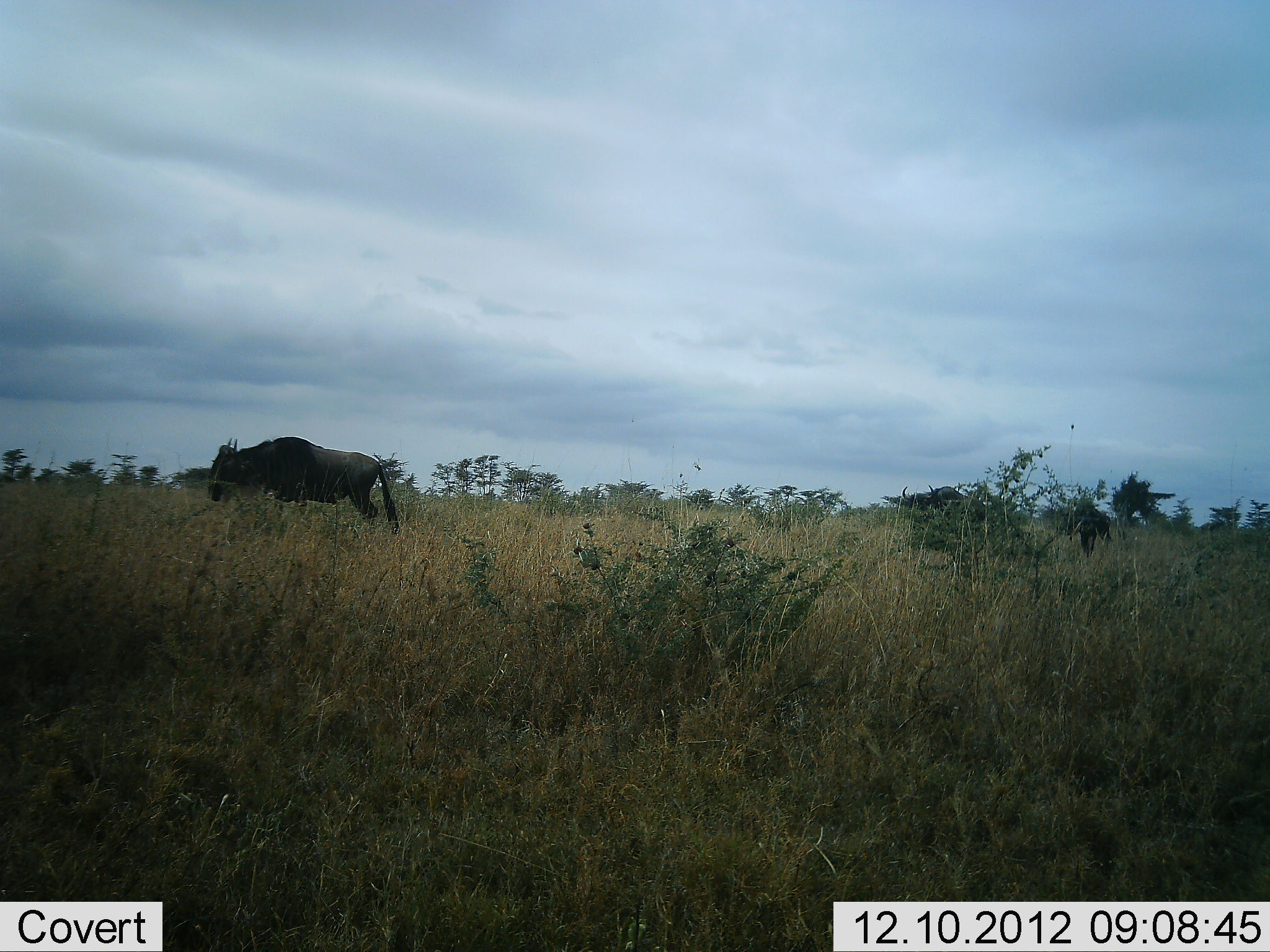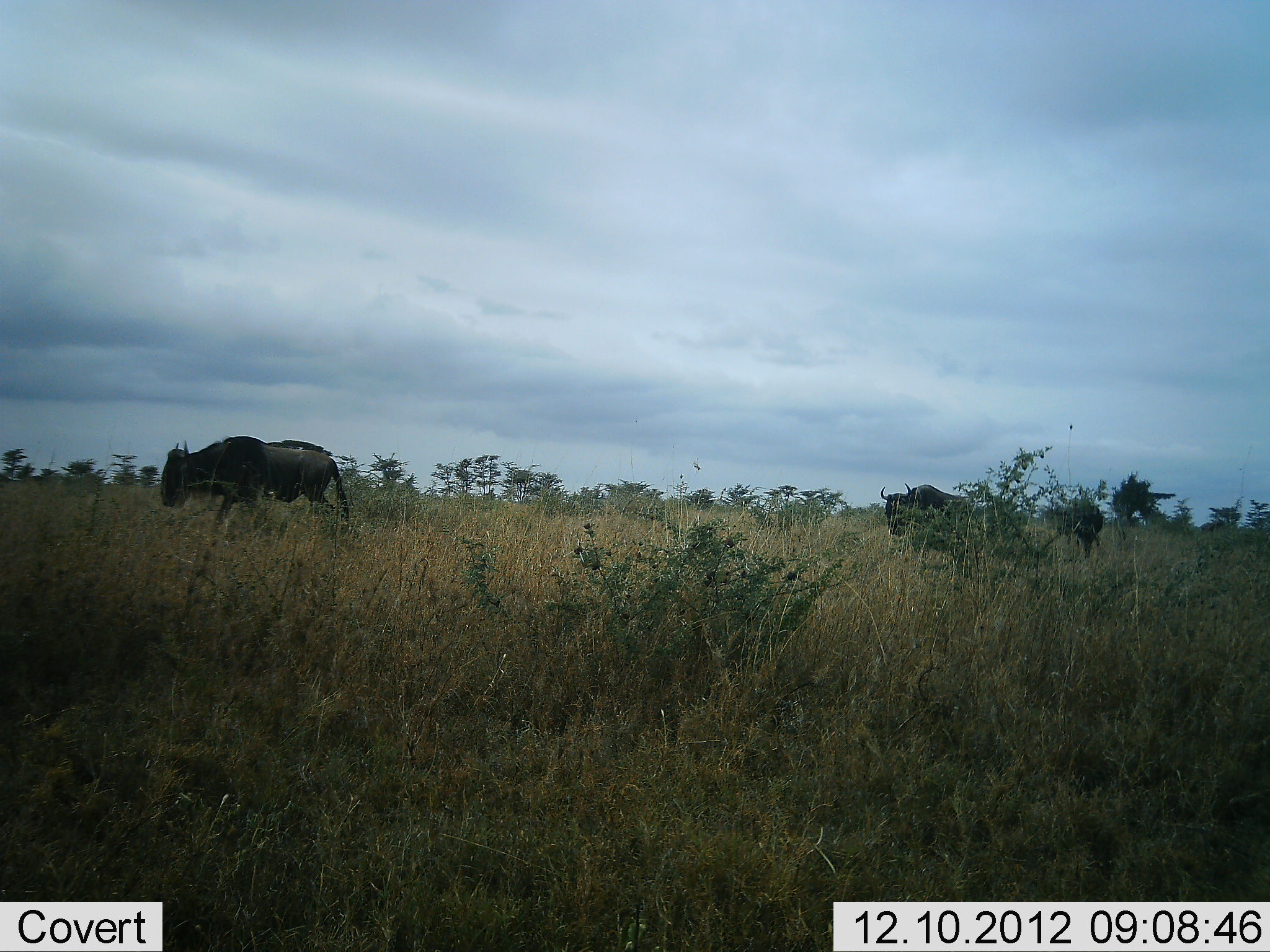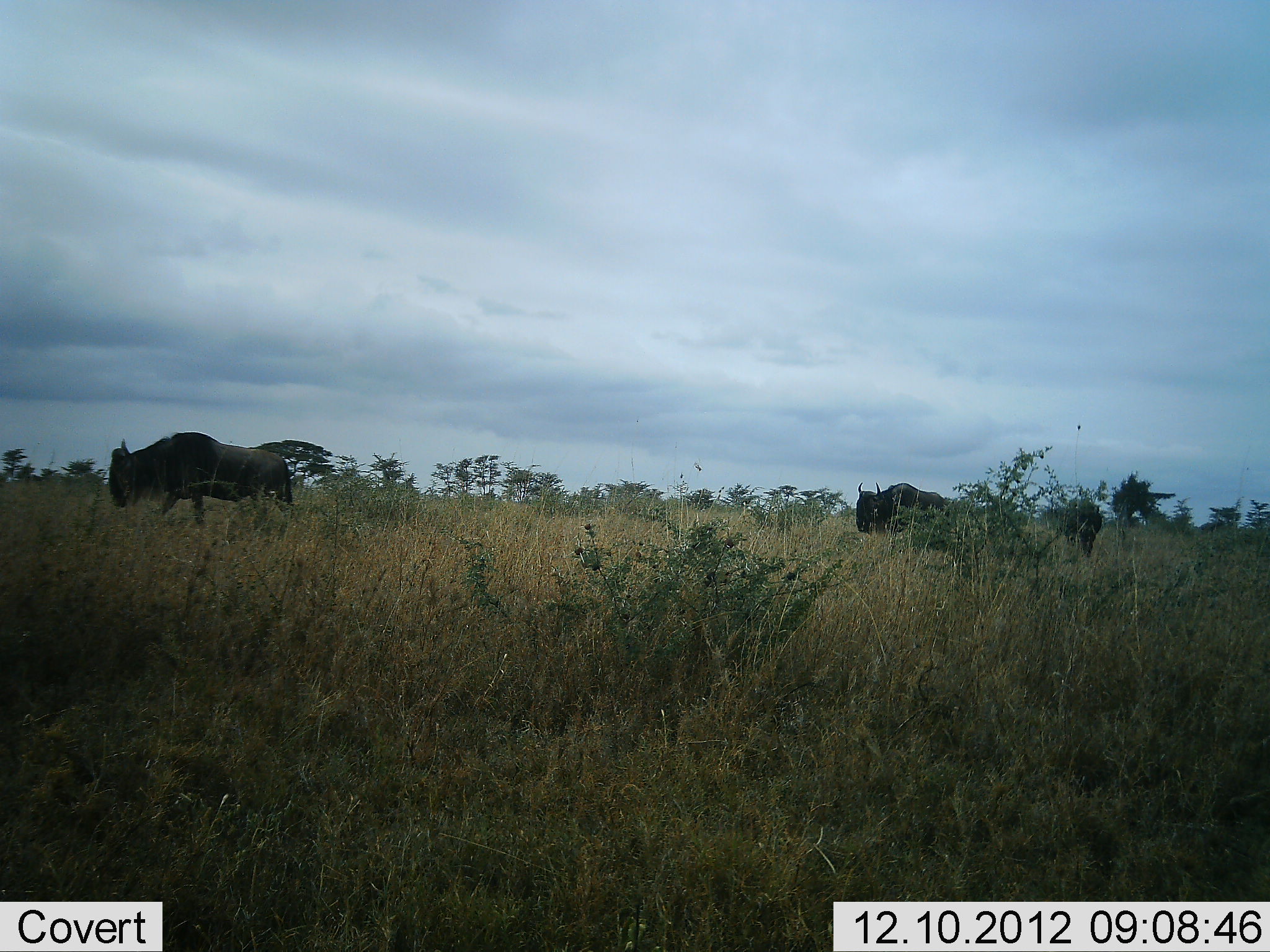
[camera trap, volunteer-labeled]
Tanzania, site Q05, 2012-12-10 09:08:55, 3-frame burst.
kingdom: Animalia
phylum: Chordata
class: Mammalia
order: Artiodactyla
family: Bovidae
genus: Connochaetes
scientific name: Connochaetes taurinus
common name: blue wildebeest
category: wildebeest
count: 3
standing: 10%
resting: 0%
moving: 100%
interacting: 0%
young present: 10%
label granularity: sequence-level